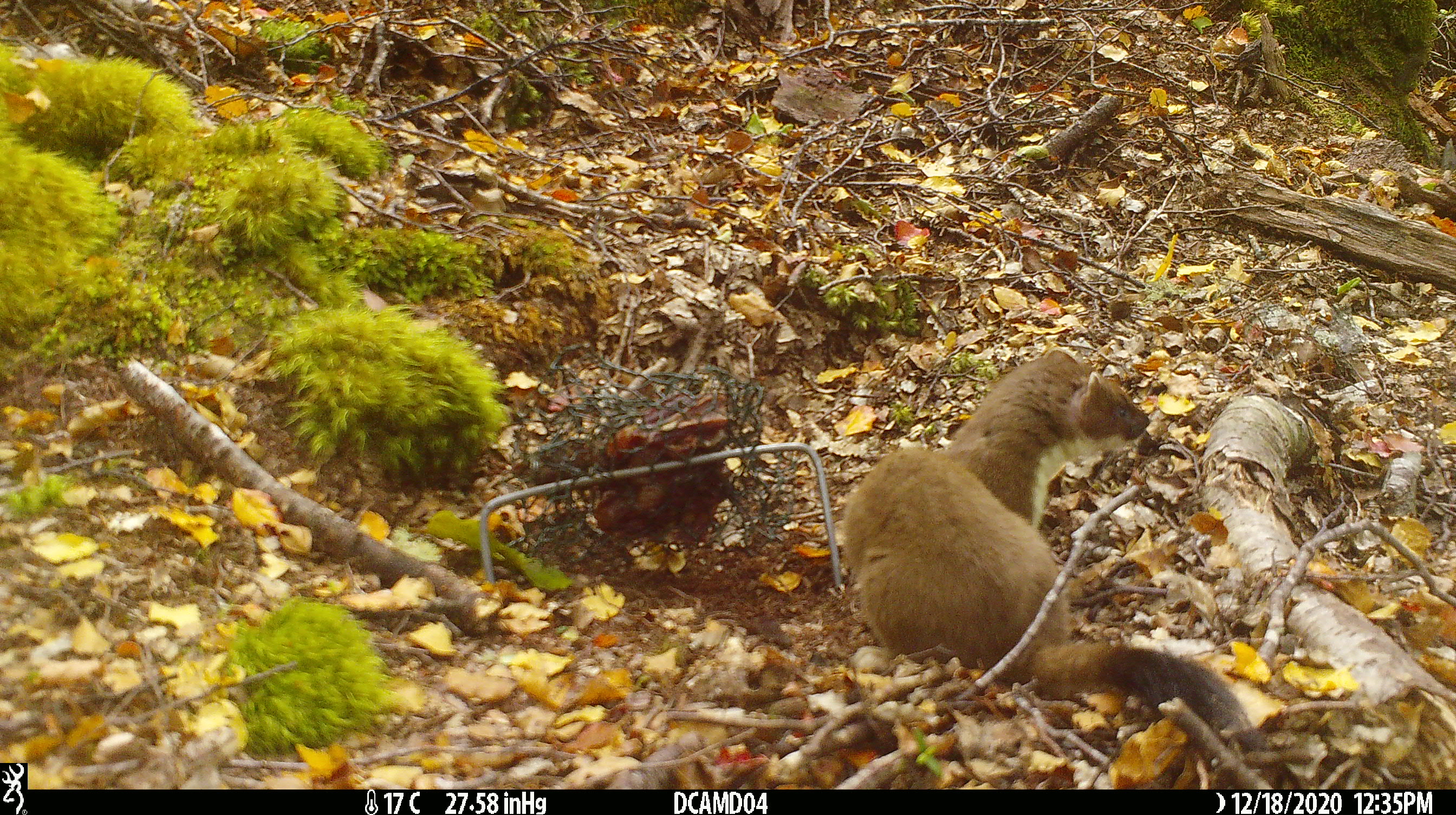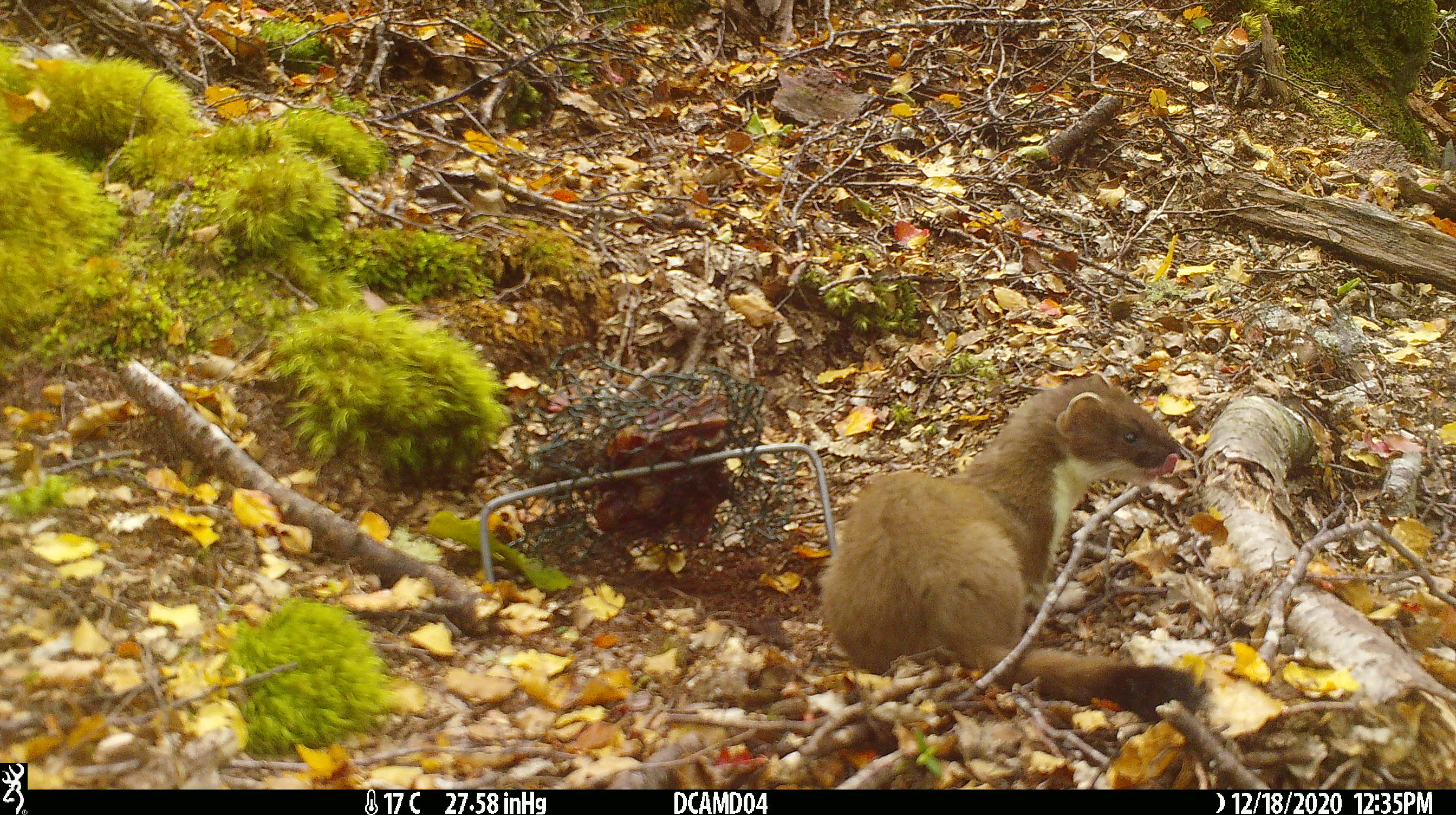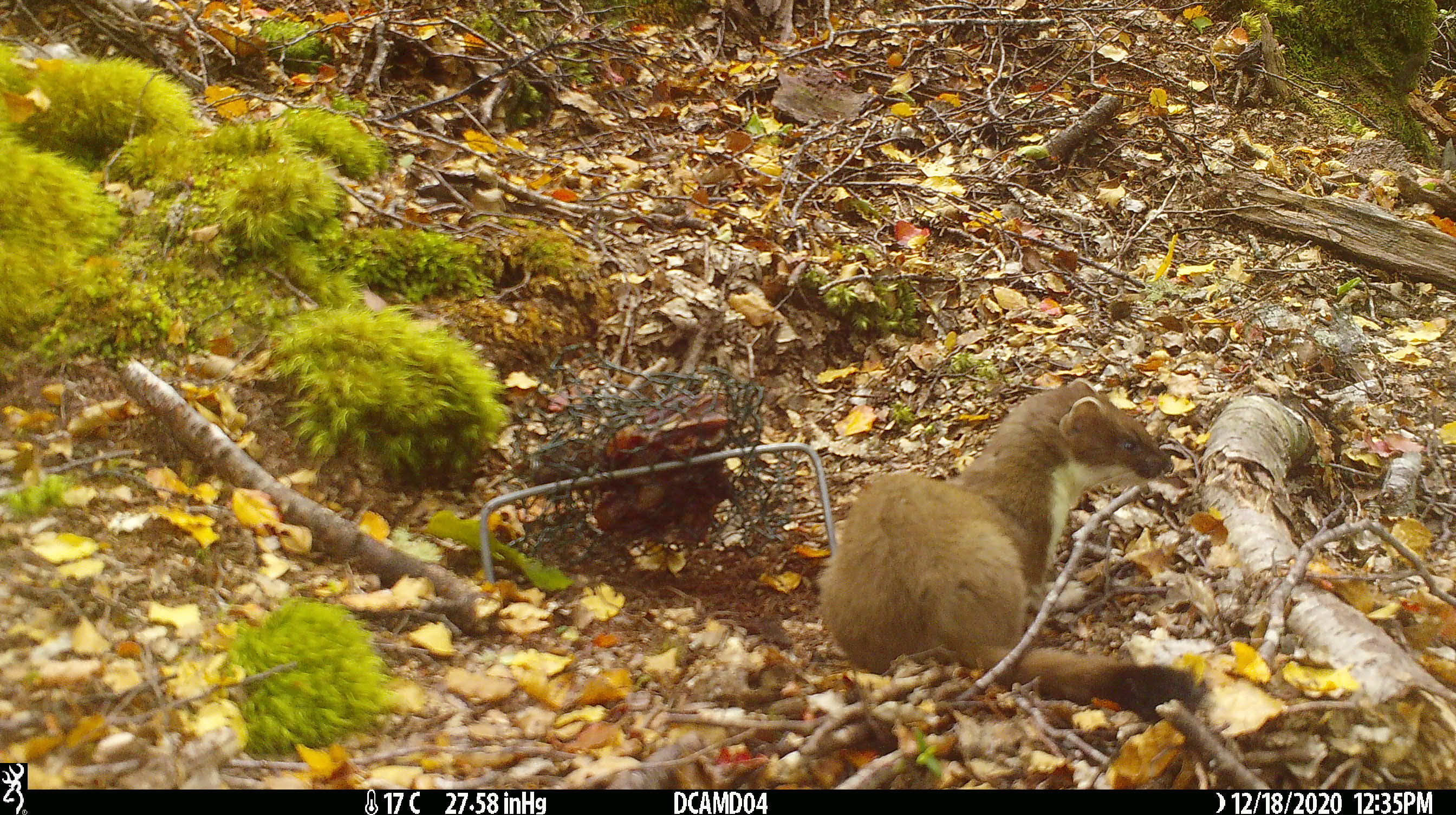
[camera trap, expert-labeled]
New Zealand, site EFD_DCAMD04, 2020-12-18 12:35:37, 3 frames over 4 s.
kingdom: Animalia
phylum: Chordata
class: Mammalia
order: Carnivora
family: Mustelidae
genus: Mustela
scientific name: Mustela erminea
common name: stoat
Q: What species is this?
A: Stoat (Mustela erminea).